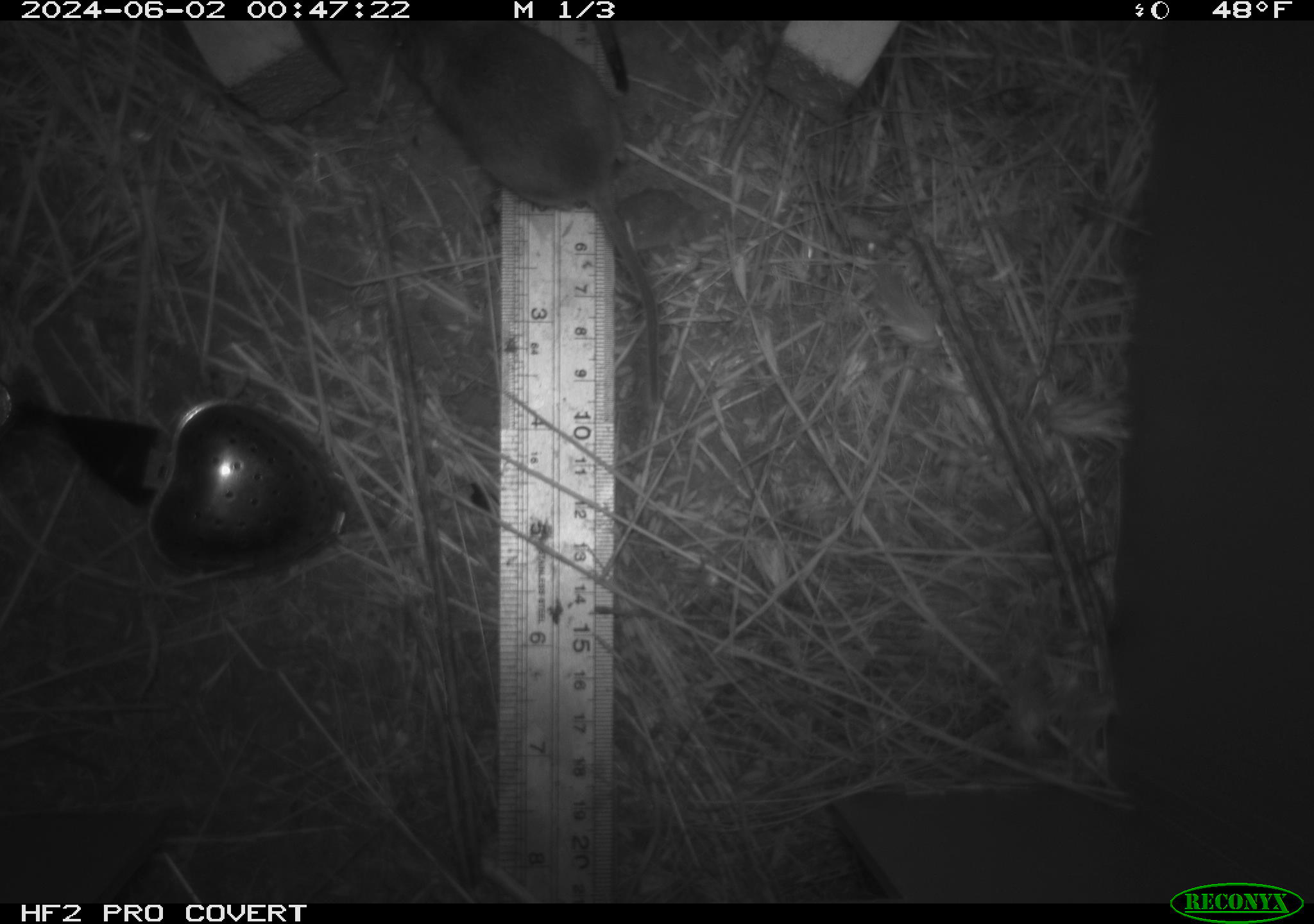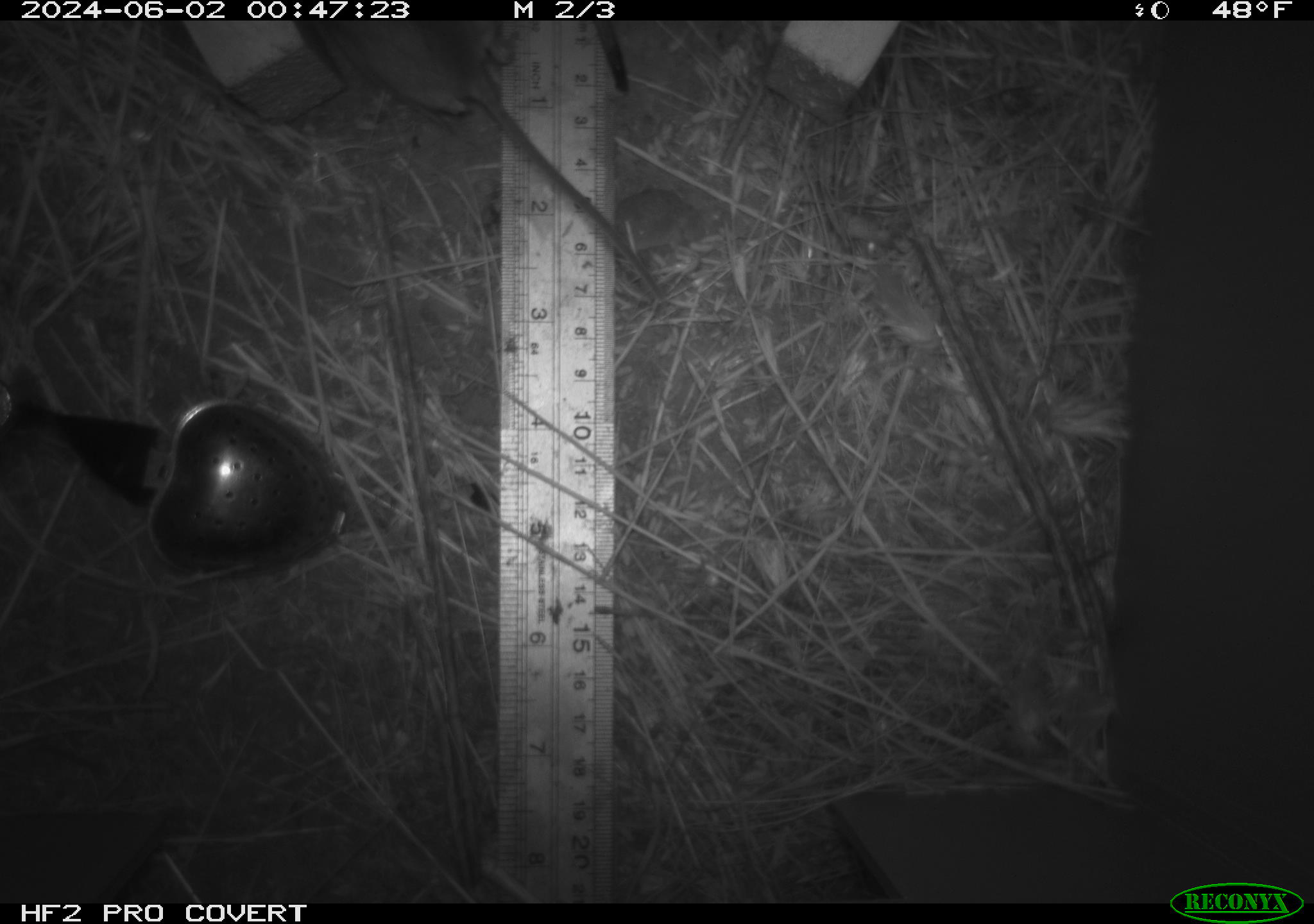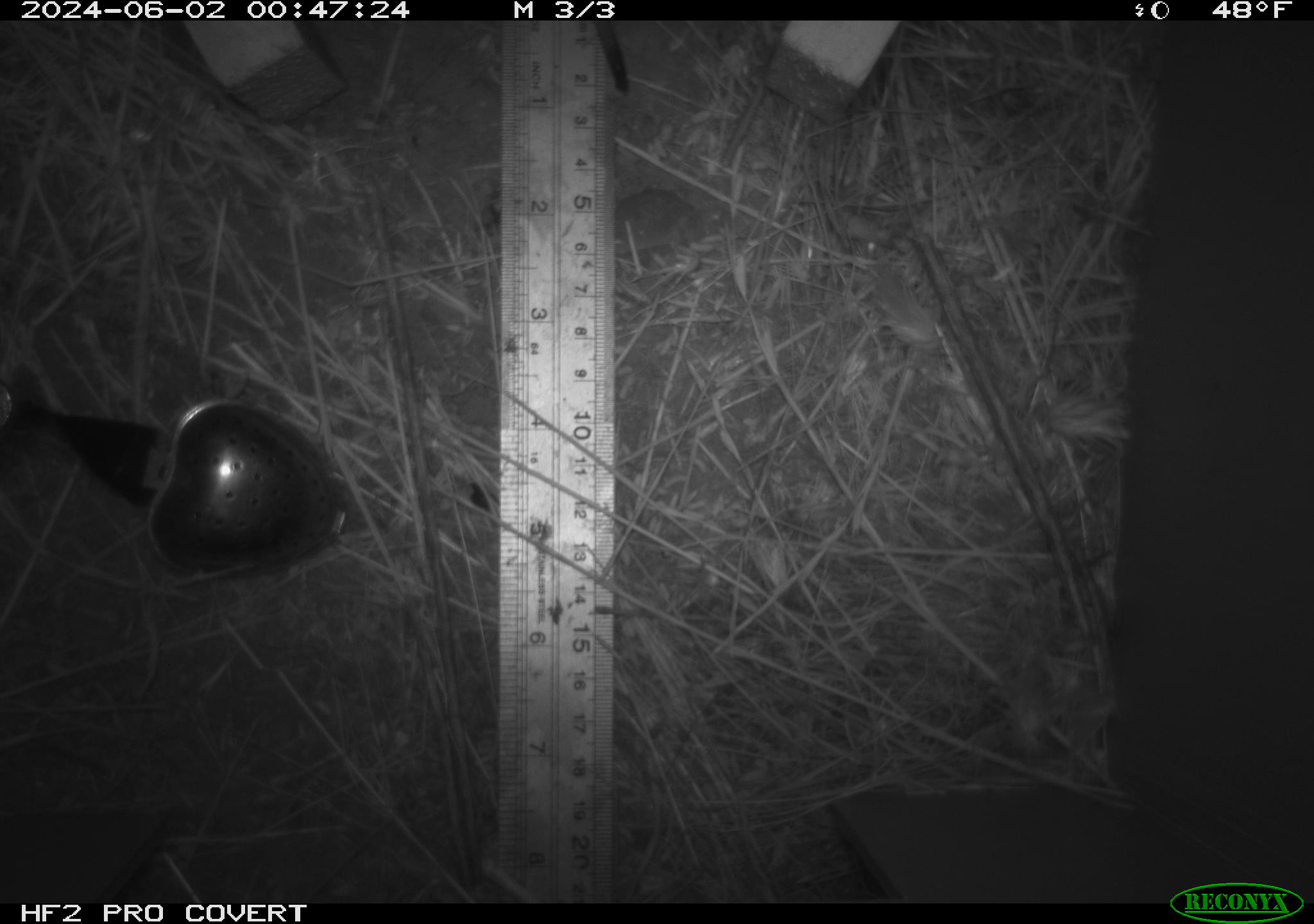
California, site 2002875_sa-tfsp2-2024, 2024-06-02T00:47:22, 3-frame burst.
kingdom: Animalia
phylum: Chordata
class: Mammalia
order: Rodentia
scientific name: Rodentia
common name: rodent